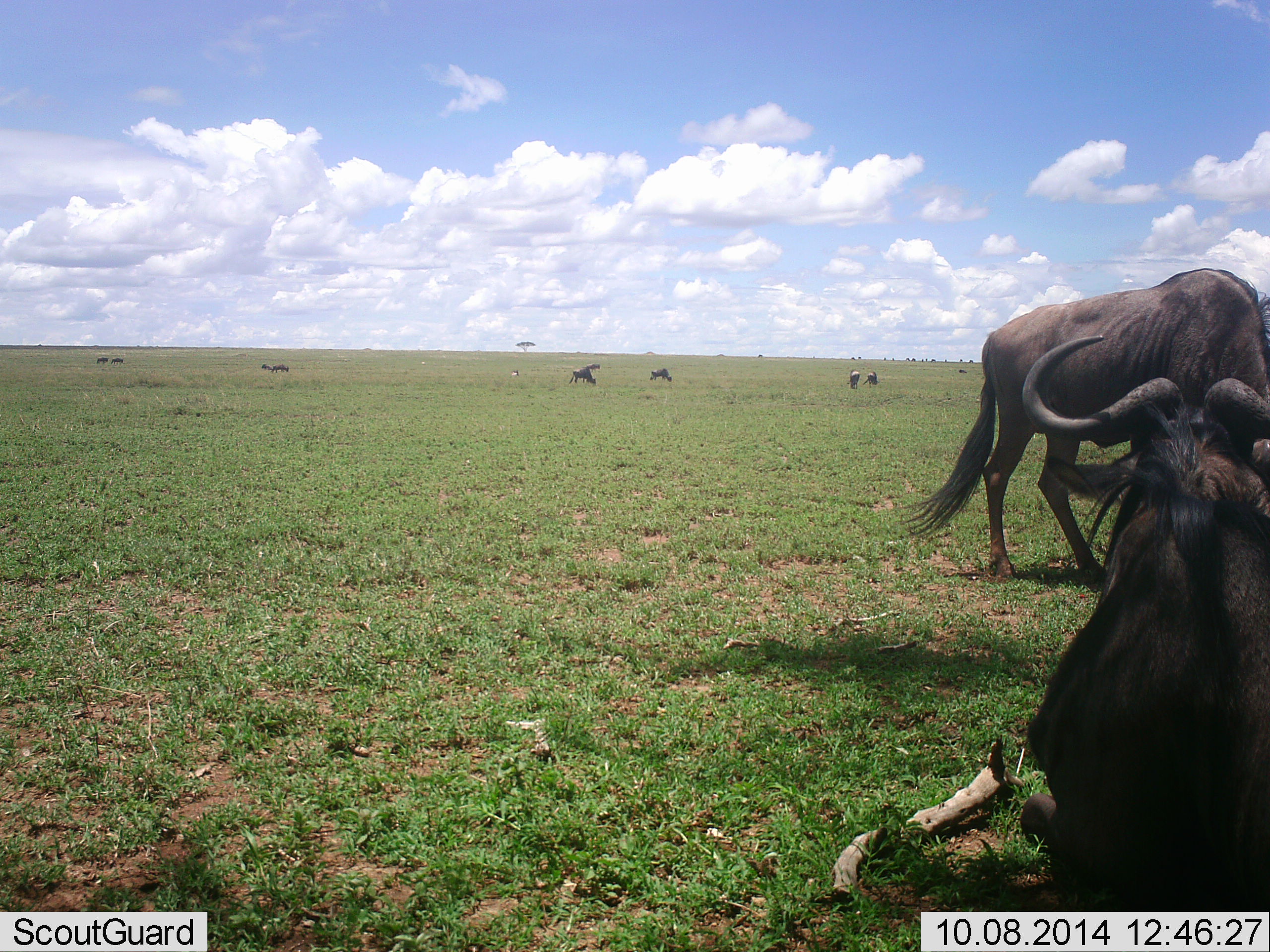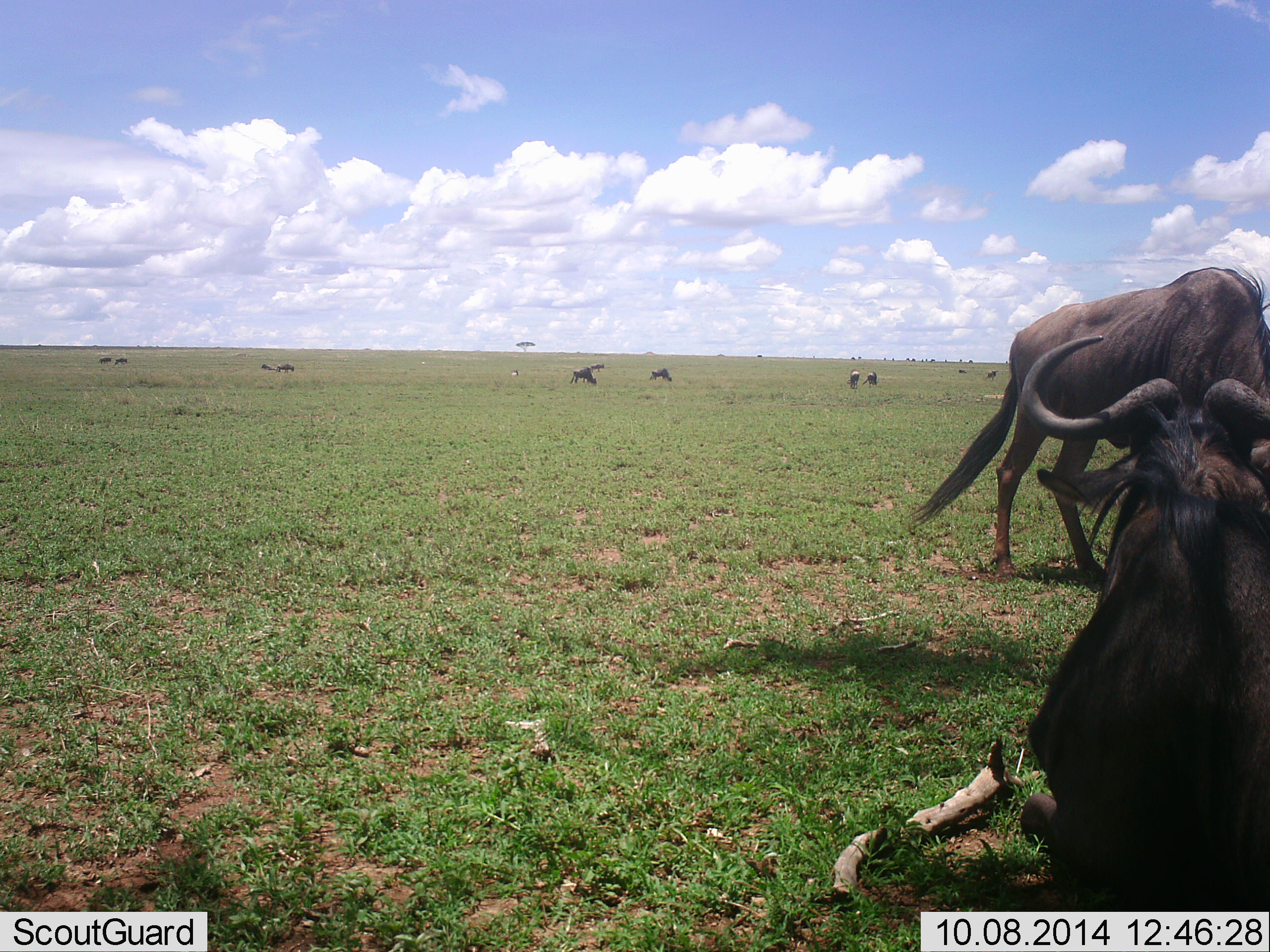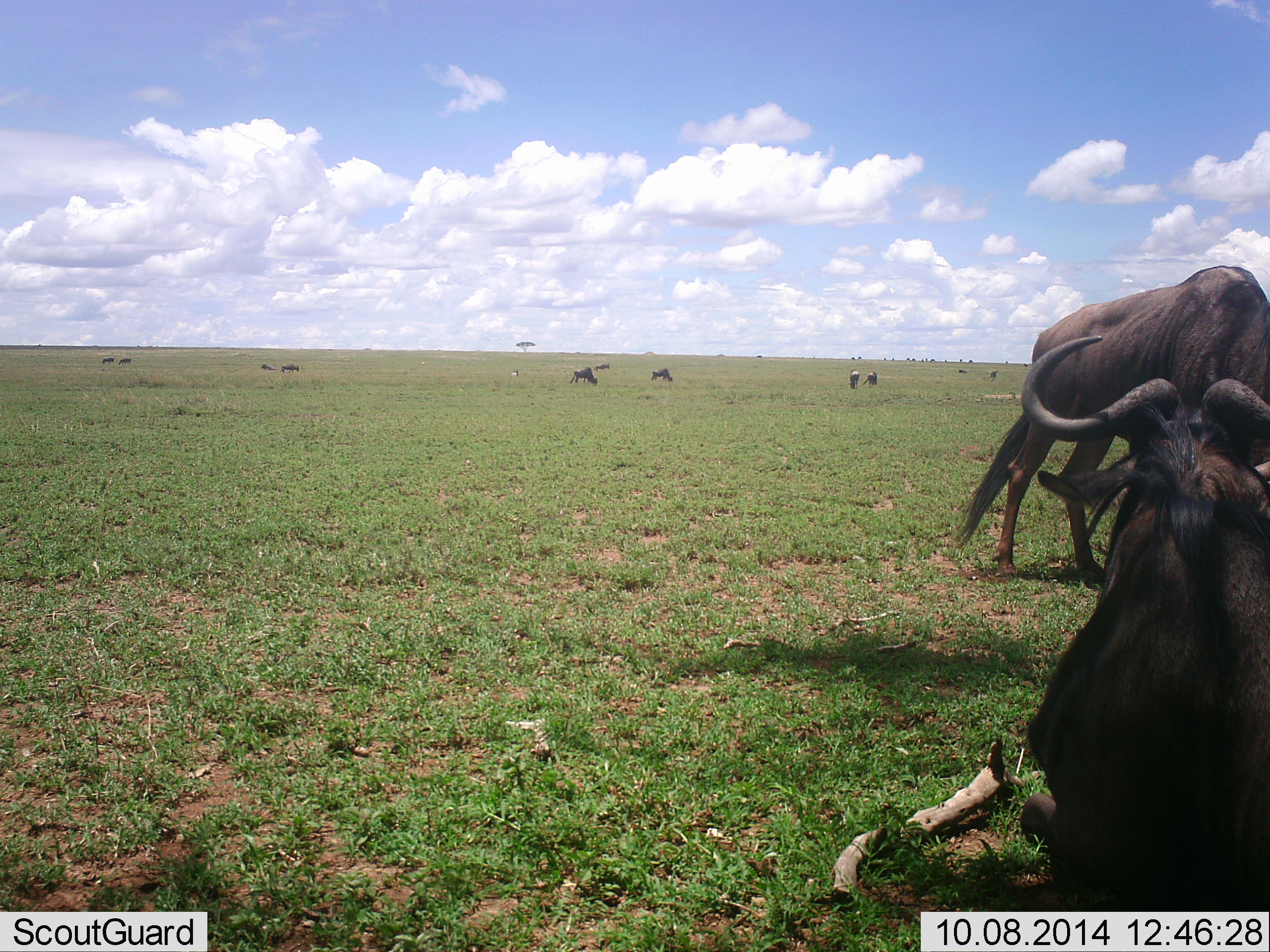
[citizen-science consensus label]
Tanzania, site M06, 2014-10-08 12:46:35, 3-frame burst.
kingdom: Animalia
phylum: Chordata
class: Mammalia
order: Artiodactyla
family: Bovidae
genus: Connochaetes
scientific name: Connochaetes taurinus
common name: blue wildebeest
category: wildebeest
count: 11-50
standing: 50%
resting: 90%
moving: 30%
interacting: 0%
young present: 0%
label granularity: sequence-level